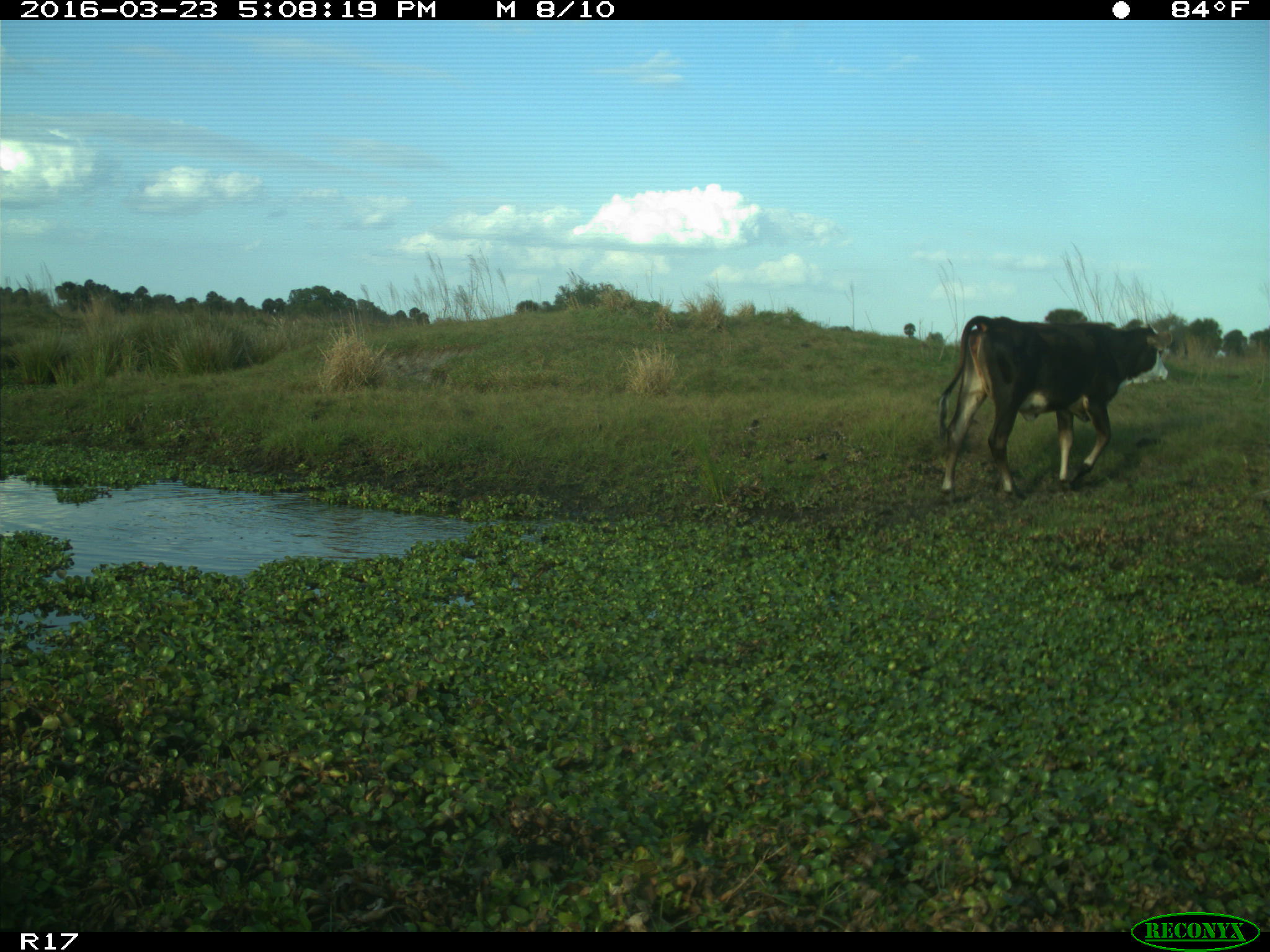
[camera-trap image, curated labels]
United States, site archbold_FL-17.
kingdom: Animalia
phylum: Chordata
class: Mammalia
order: Artiodactyla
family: Bovidae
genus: Bos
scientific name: Bos taurus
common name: domestic cow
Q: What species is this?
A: Bos taurus (domestic cow).